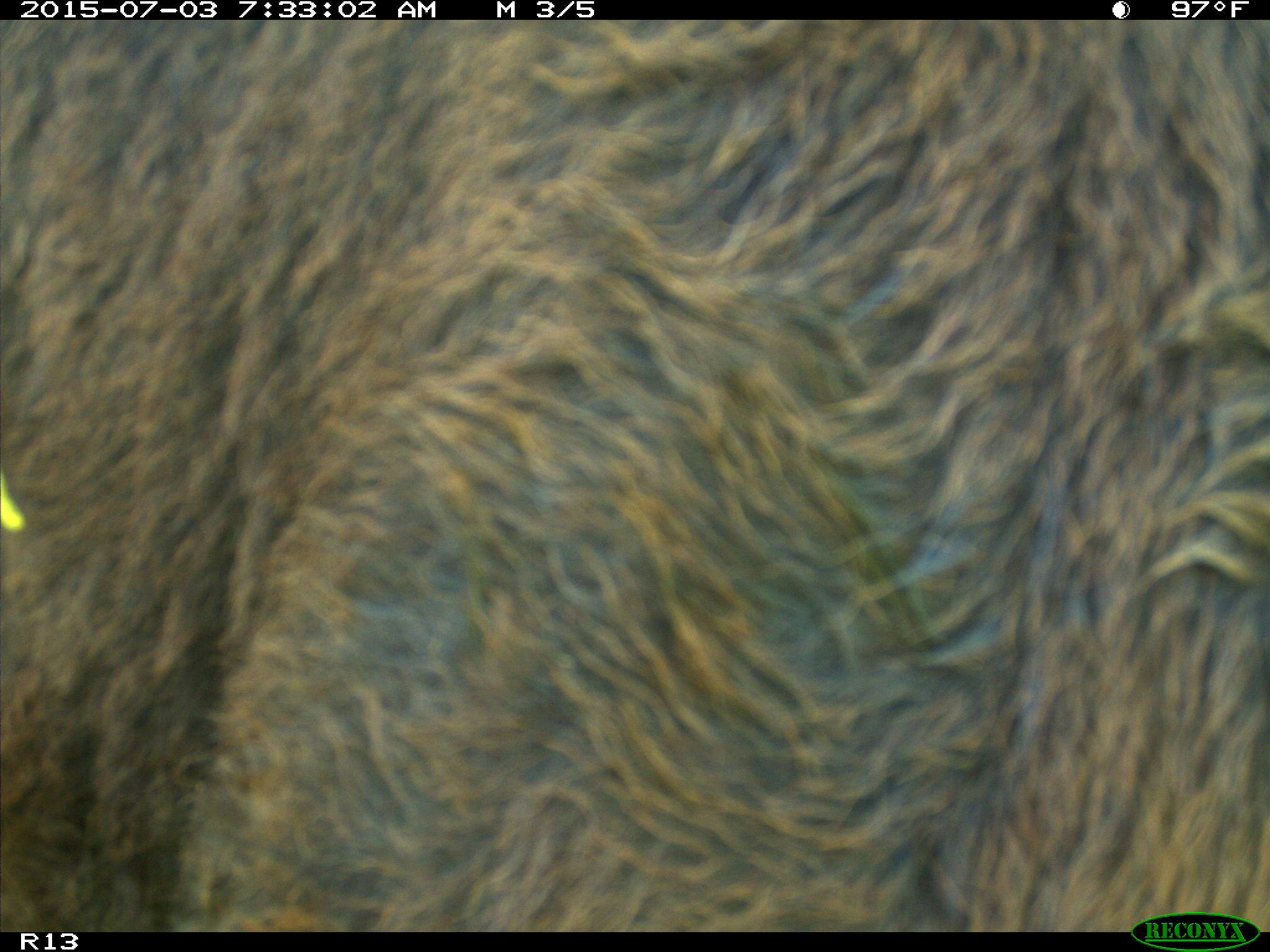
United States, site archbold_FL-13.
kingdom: Animalia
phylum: Chordata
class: Mammalia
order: Artiodactyla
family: Bovidae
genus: Bos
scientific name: Bos taurus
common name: domestic cow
Bos taurus (domestic cow).